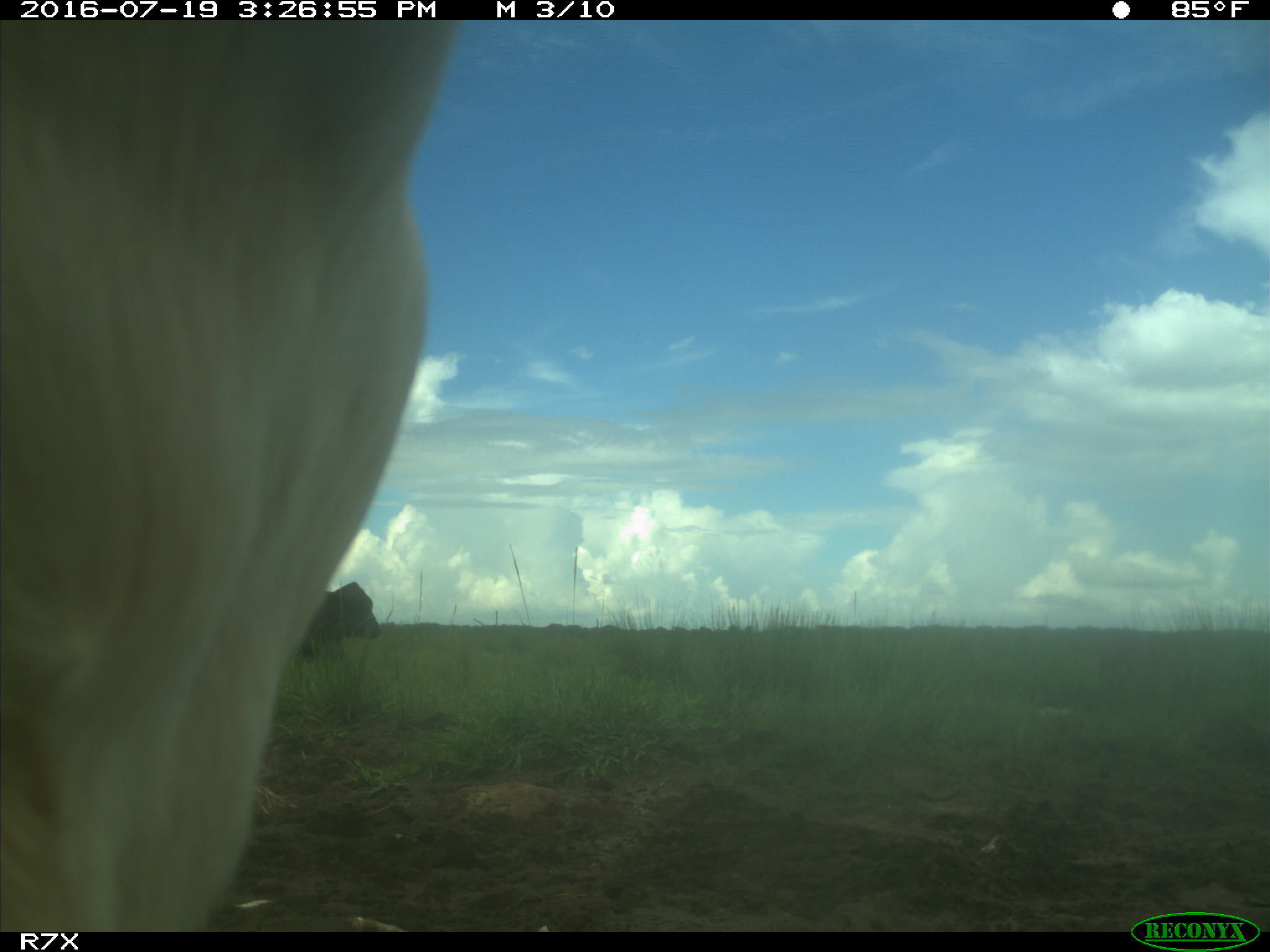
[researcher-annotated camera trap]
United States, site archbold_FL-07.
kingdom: Animalia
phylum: Chordata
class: Mammalia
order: Artiodactyla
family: Bovidae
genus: Bos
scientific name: Bos taurus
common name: domestic cow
Bos taurus (domestic cow).